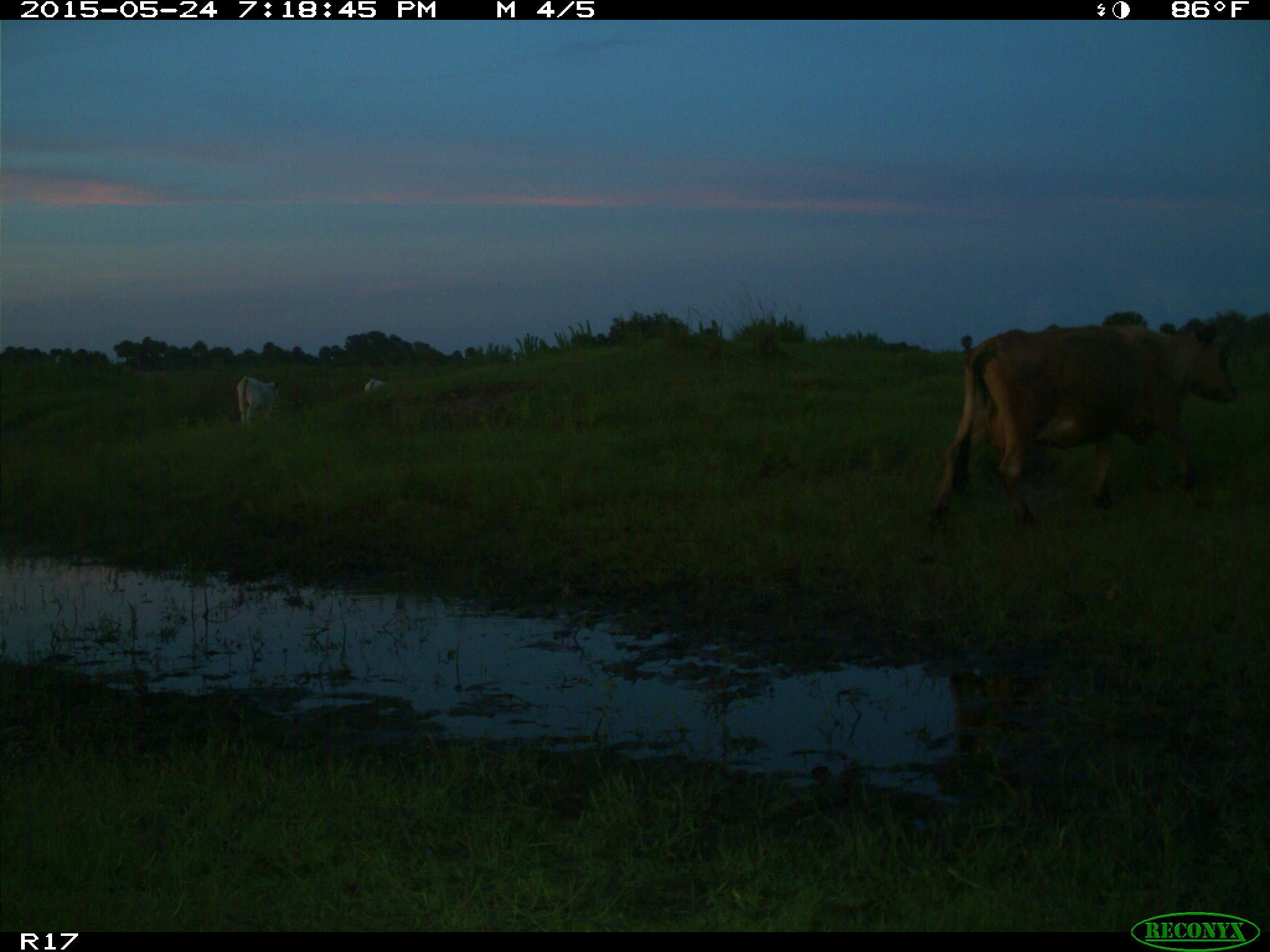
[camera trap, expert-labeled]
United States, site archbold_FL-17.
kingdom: Animalia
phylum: Chordata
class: Mammalia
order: Artiodactyla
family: Bovidae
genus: Bos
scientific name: Bos taurus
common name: domestic cow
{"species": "Bos taurus (domestic cow)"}